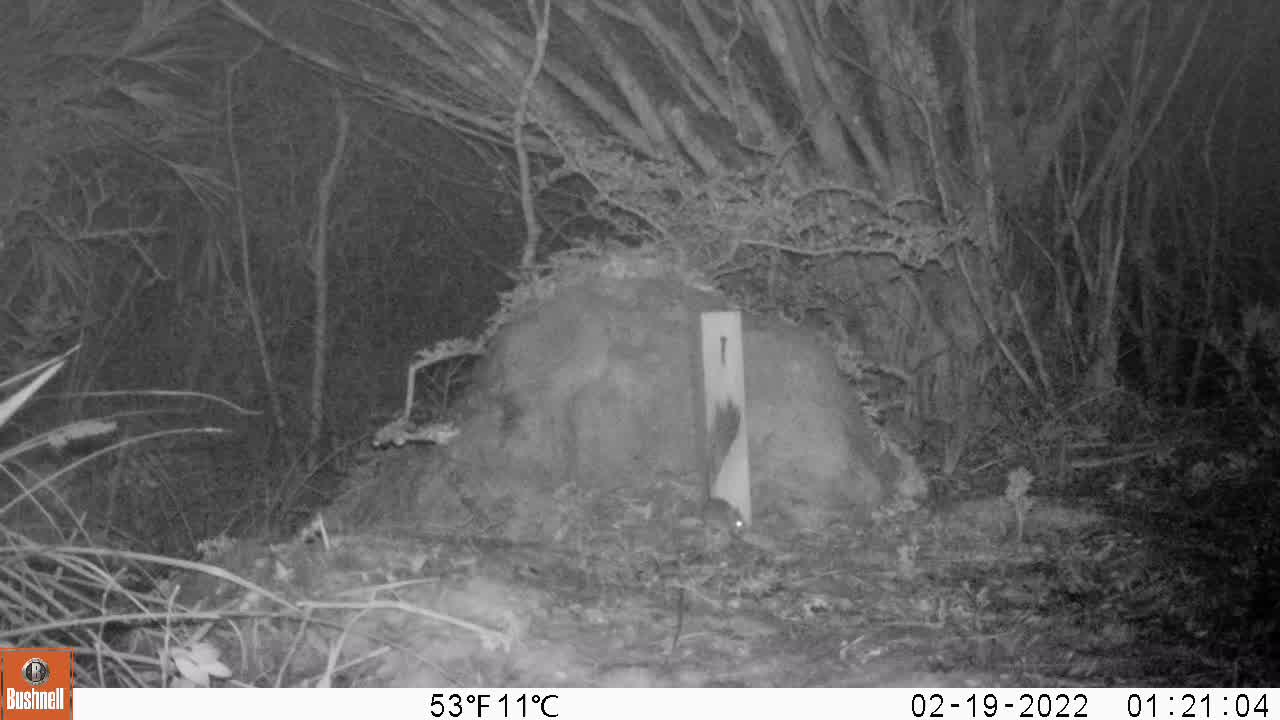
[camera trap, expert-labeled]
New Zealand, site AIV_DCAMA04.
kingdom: Animalia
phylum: Chordata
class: Mammalia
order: Rodentia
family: Muridae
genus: Mus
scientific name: Mus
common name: mouse